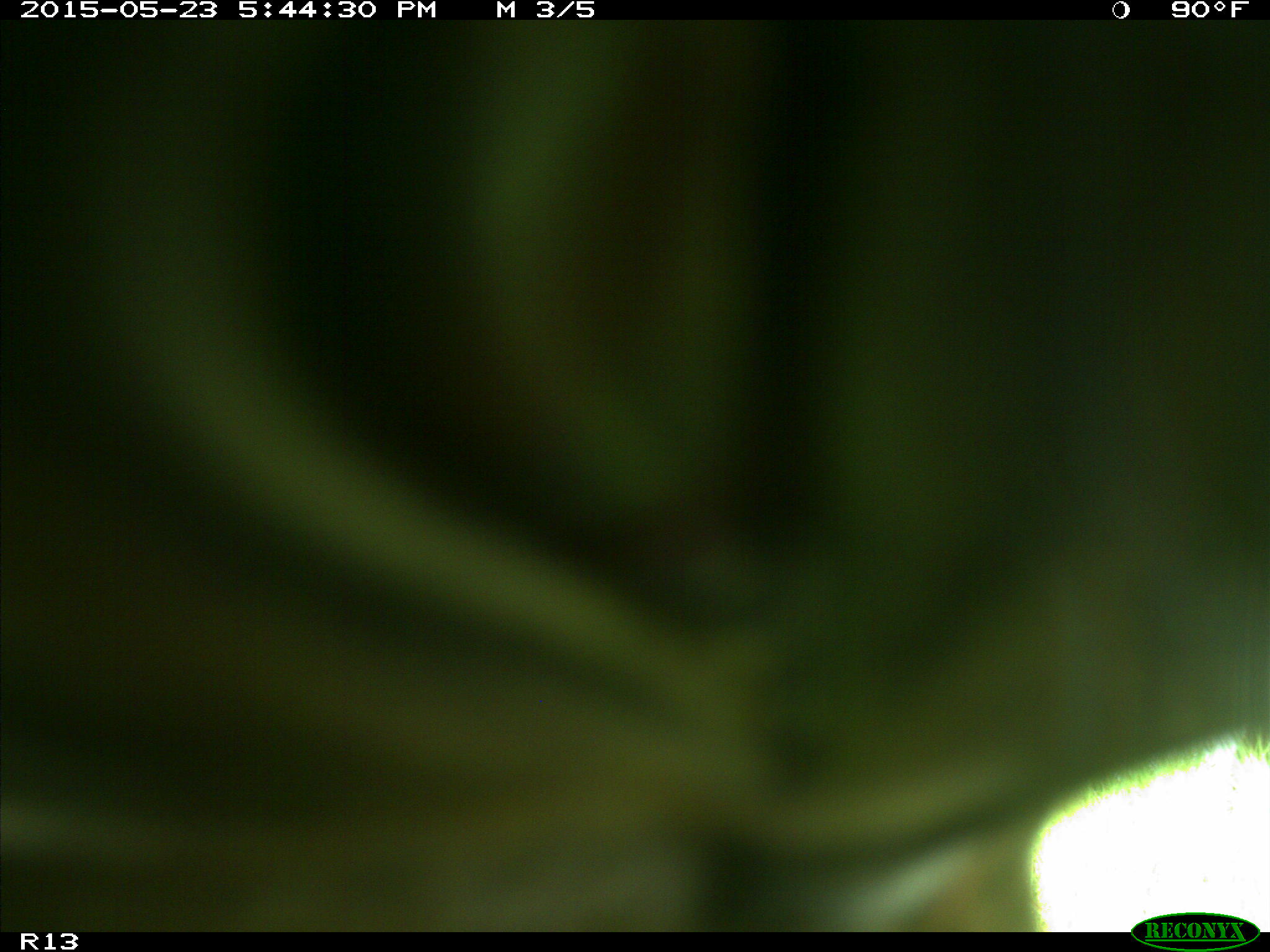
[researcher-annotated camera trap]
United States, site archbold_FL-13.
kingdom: Animalia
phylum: Chordata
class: Mammalia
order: Artiodactyla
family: Bovidae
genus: Bos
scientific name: Bos taurus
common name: domestic cow